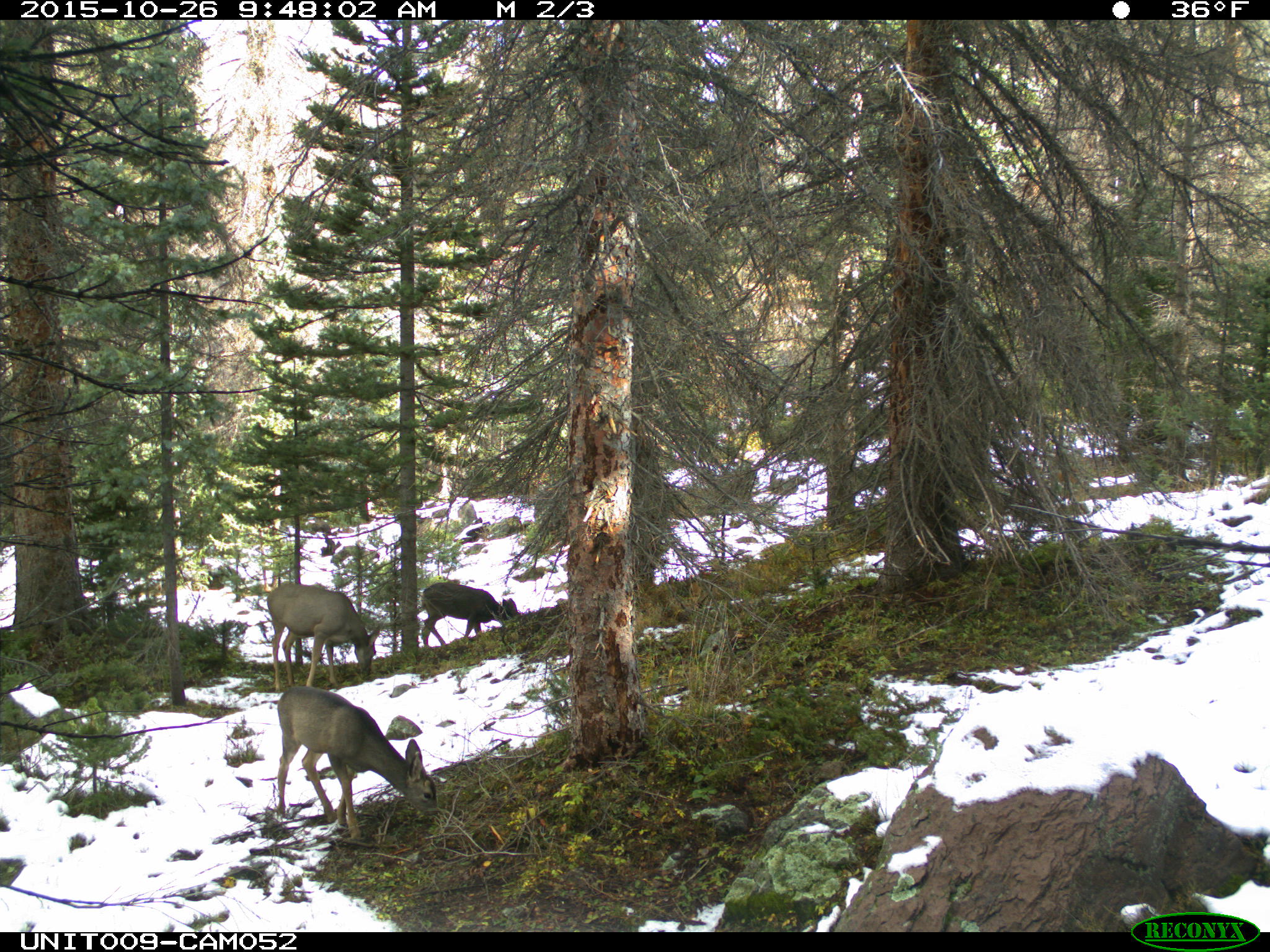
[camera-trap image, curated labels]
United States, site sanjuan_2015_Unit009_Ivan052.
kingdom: Animalia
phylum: Chordata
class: Mammalia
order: Artiodactyla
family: Cervidae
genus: Odocoileus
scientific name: Odocoileus hemionus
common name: mule deer